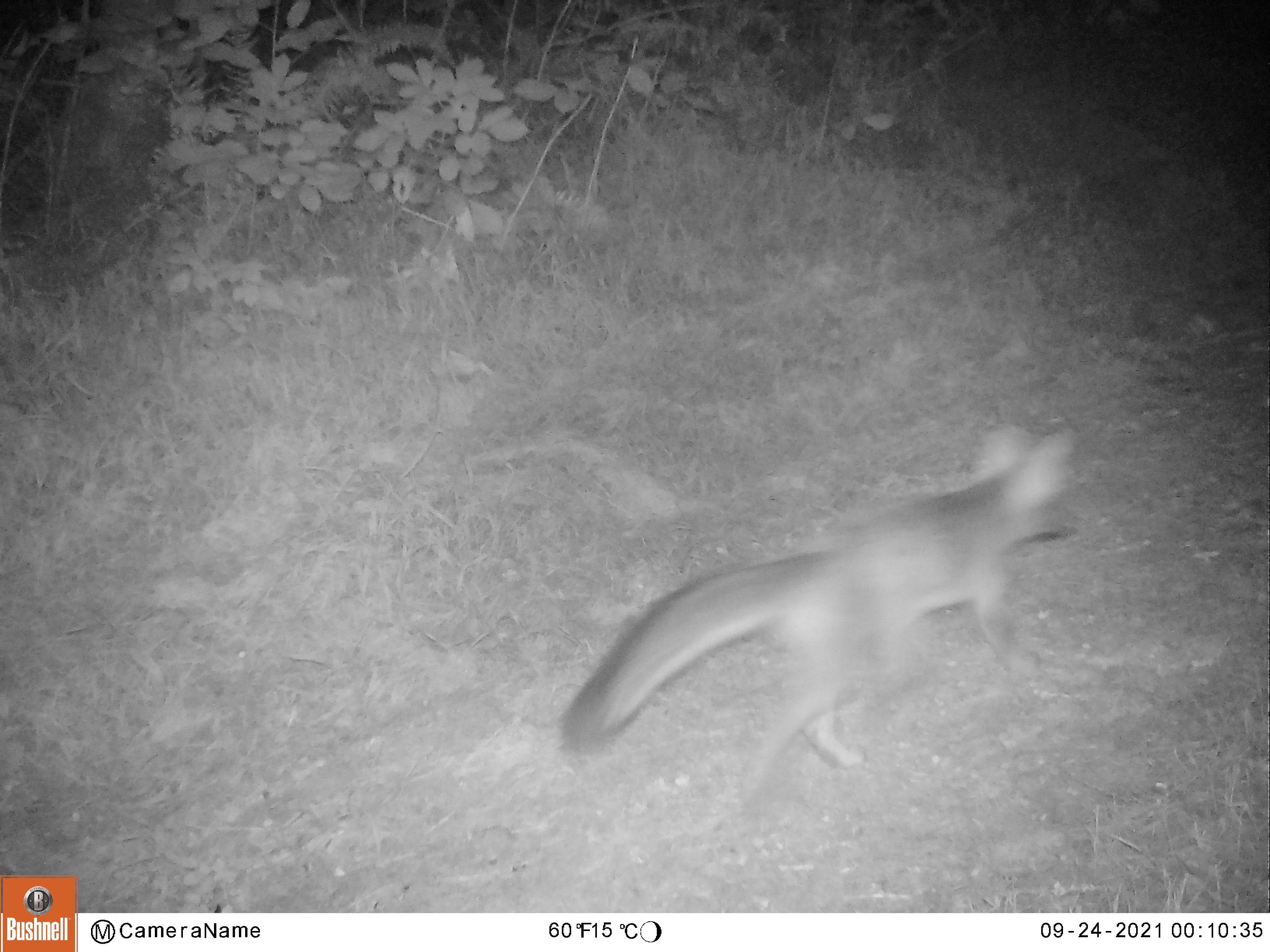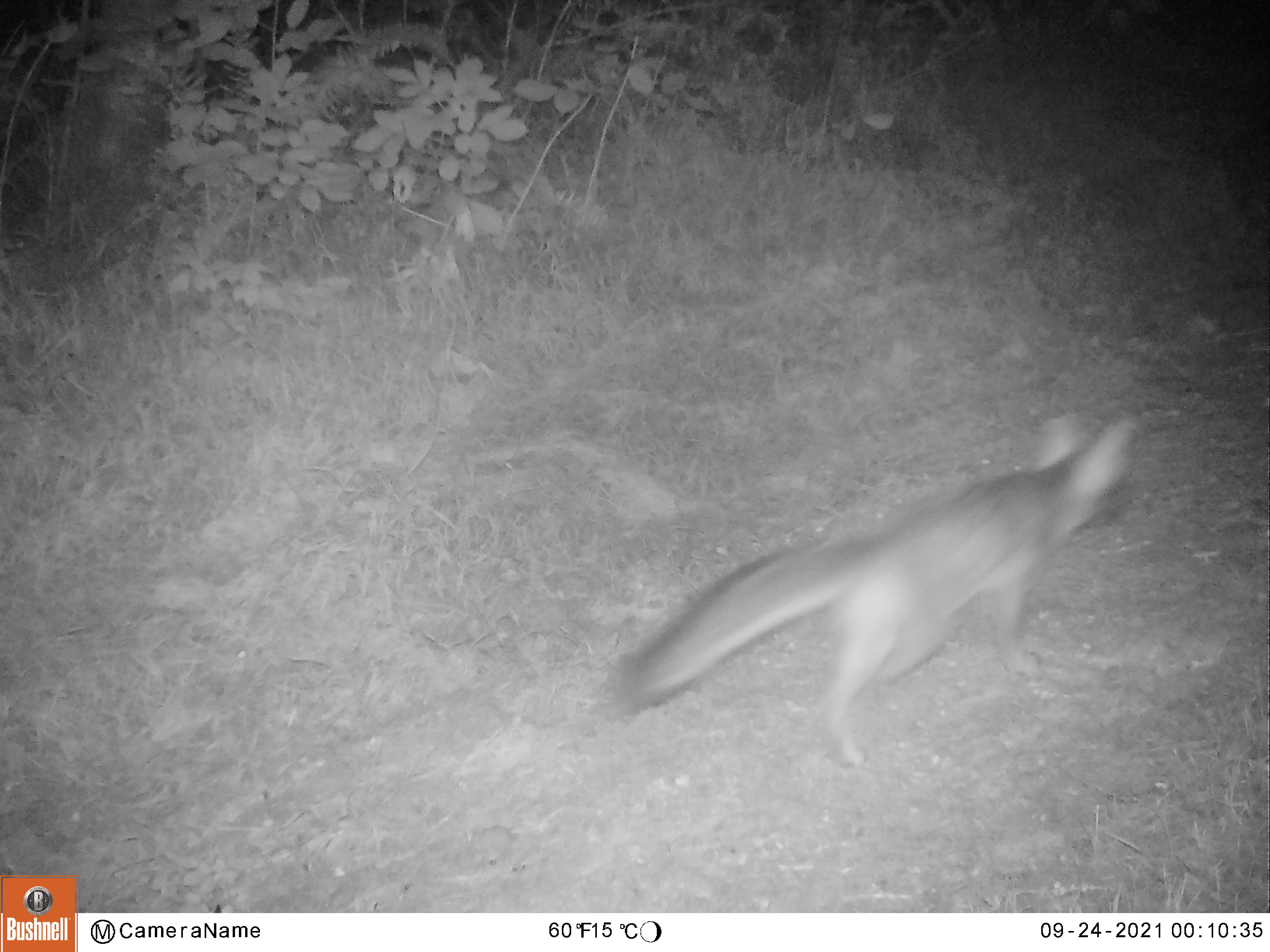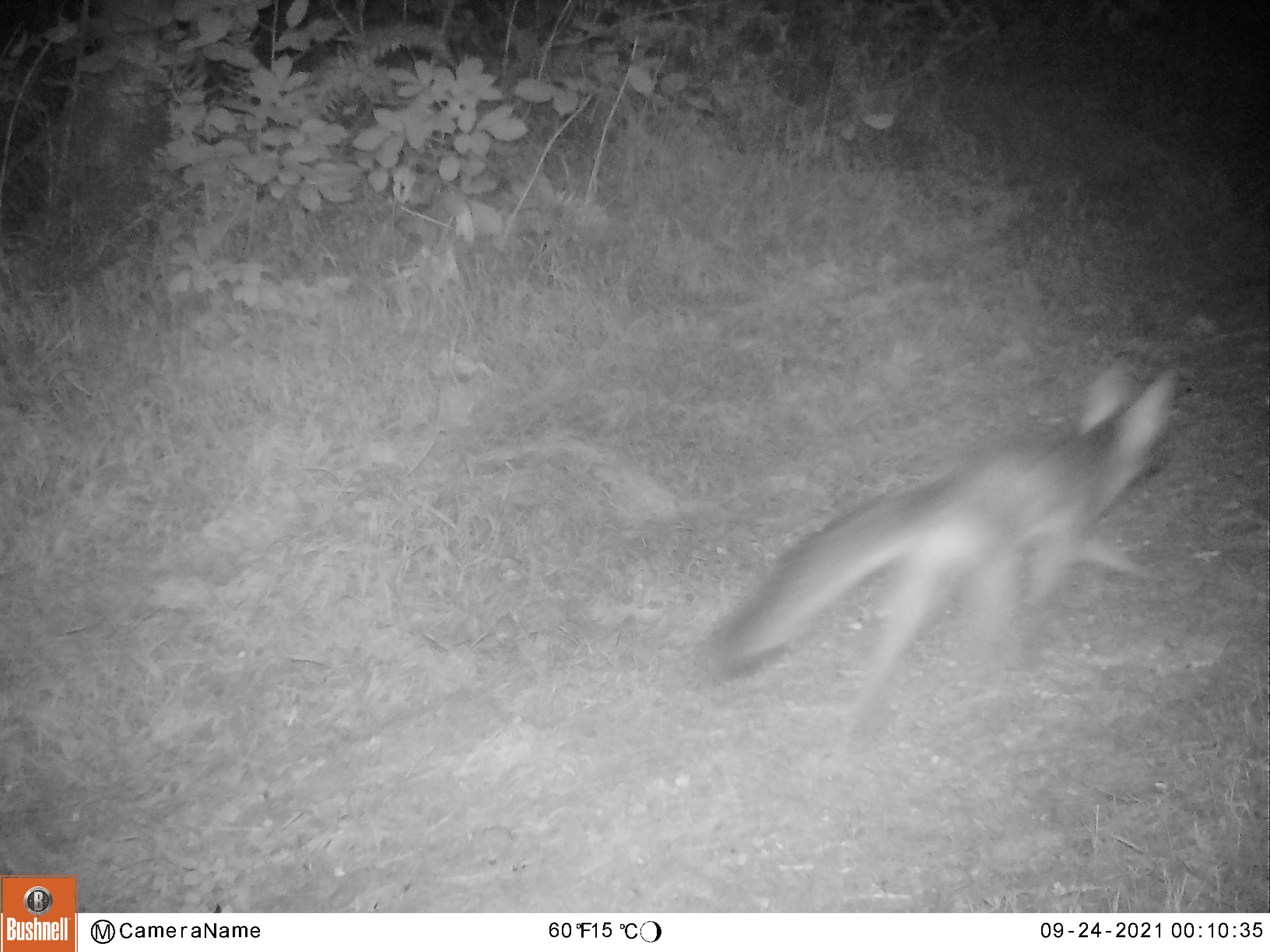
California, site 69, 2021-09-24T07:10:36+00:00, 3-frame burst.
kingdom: Animalia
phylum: Chordata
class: Mammalia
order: Carnivora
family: Canidae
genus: Urocyon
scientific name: Urocyon cinereoargenteus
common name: gray fox